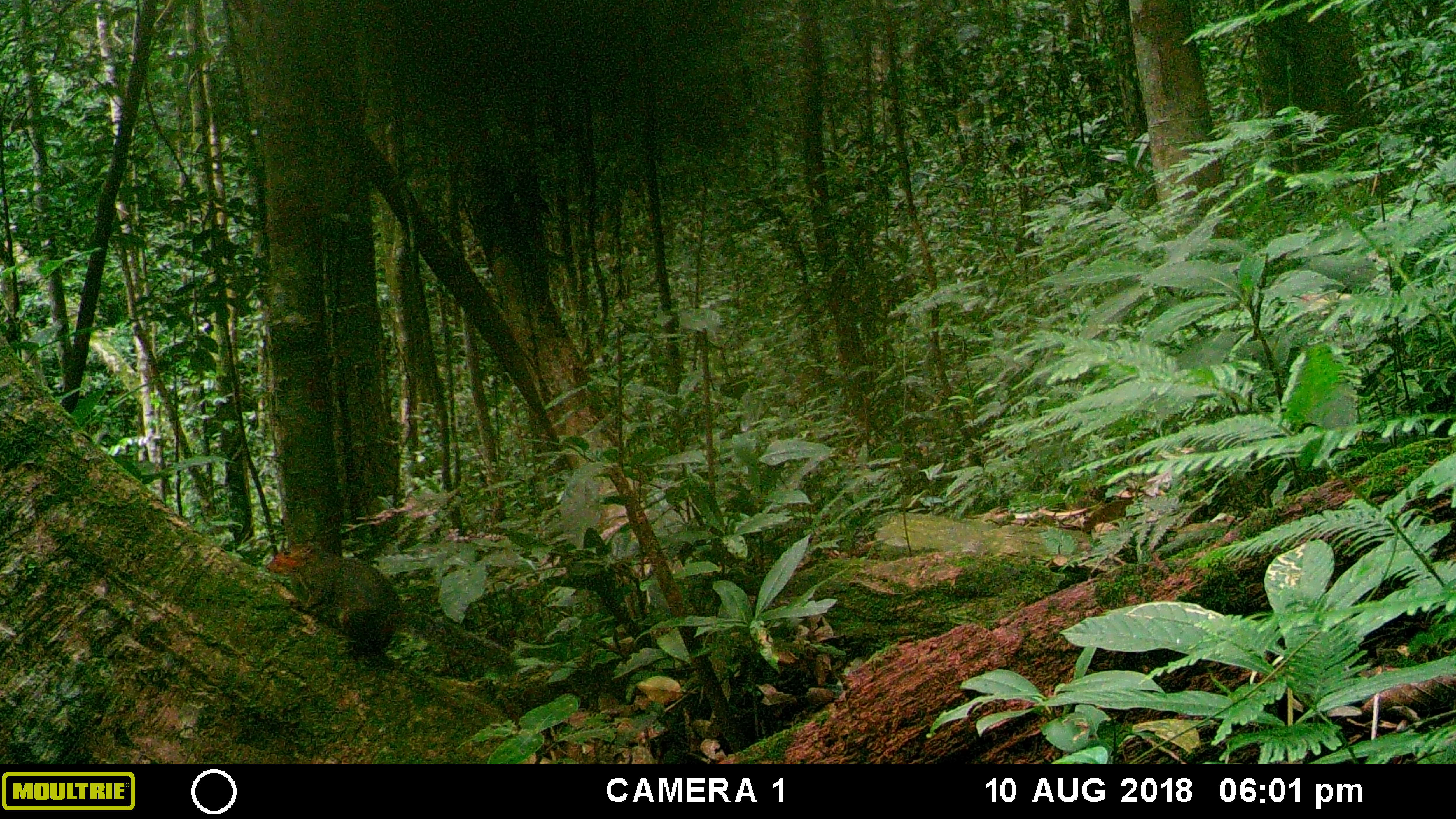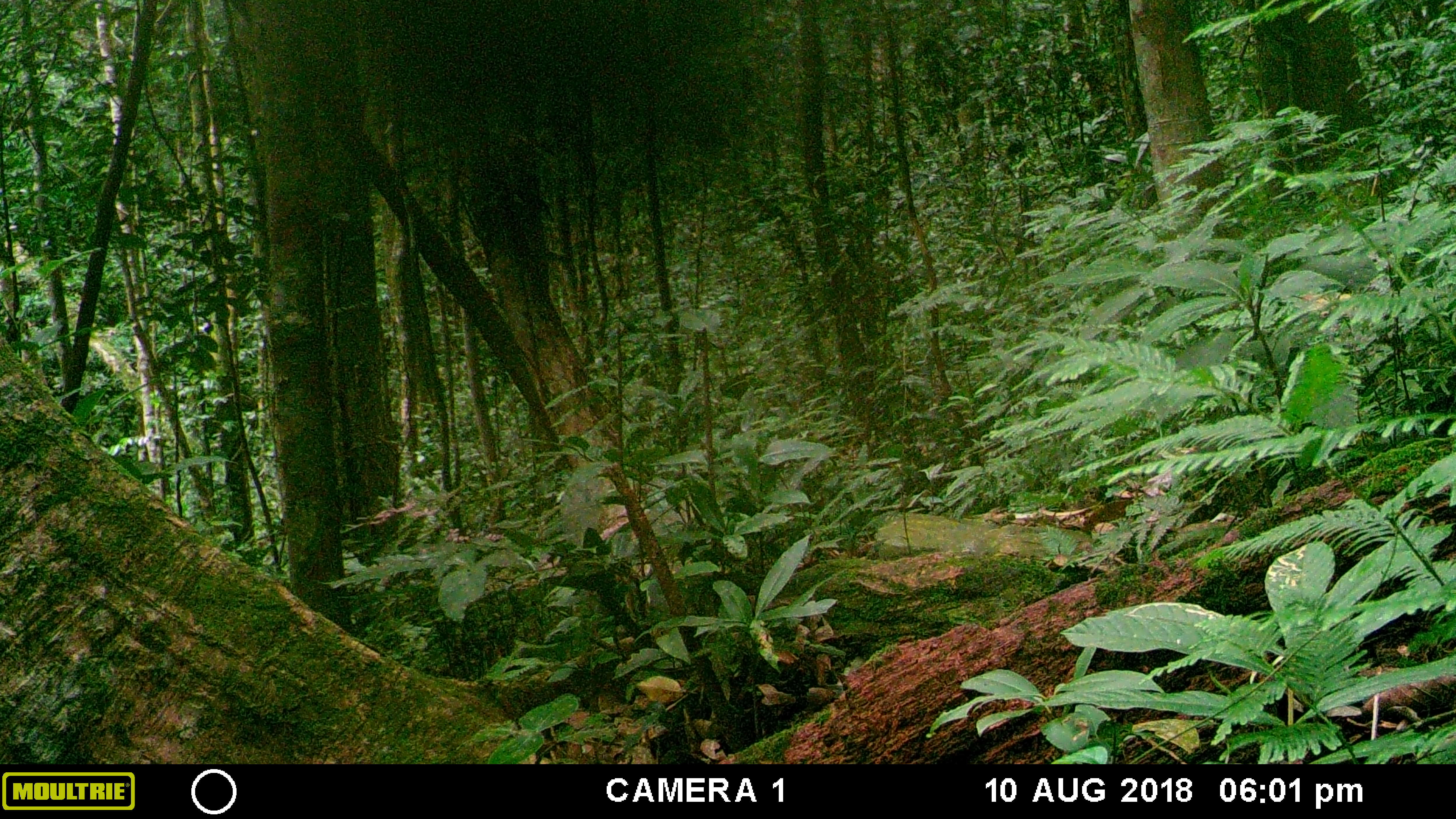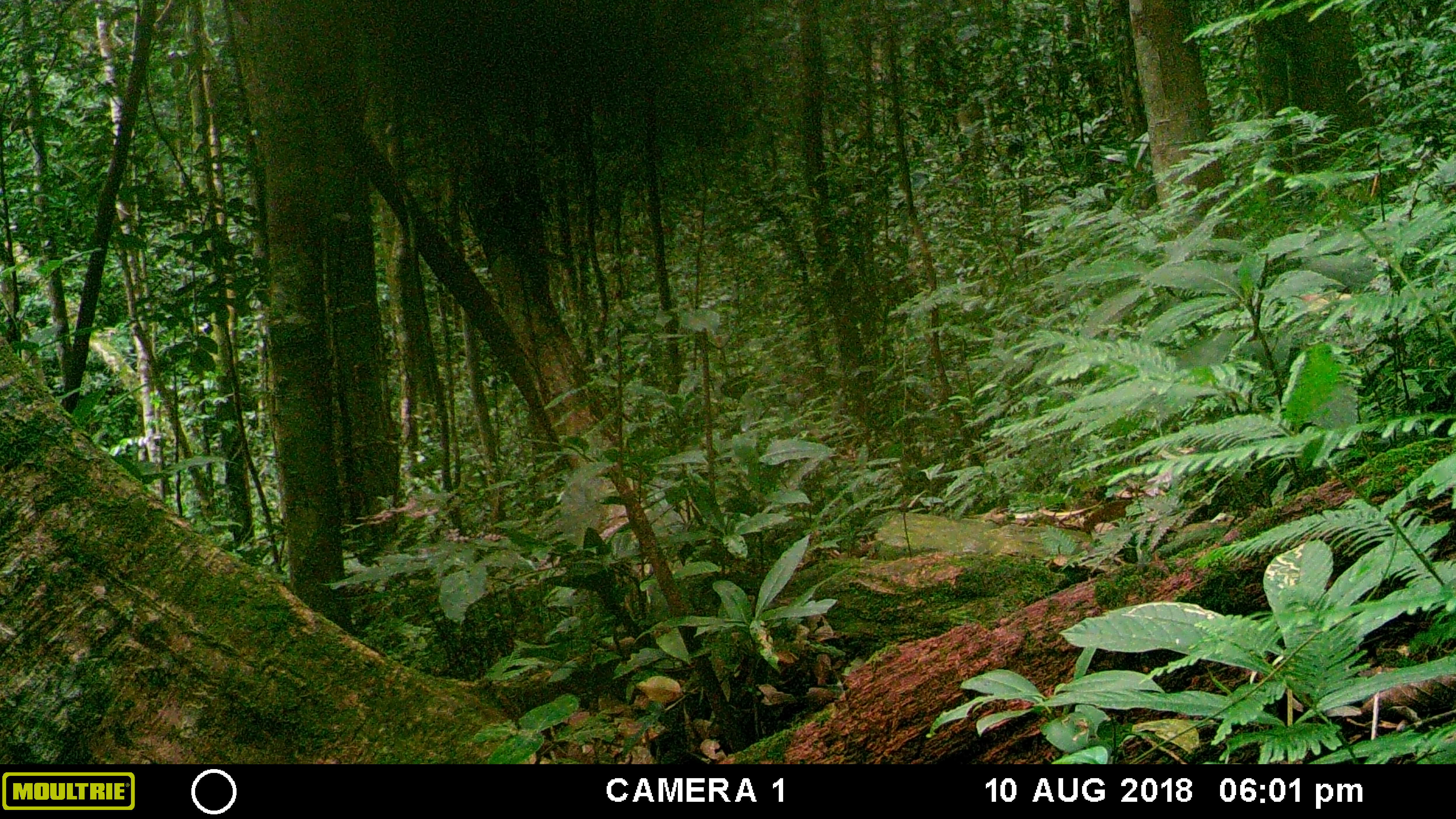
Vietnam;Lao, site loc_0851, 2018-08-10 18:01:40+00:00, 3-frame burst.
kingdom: Animalia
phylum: Chordata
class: Mammalia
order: Rodentia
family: Sciuridae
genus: Dremomys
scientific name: Dremomys rufigenis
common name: red-cheeked squirrel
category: red cheeked squirrel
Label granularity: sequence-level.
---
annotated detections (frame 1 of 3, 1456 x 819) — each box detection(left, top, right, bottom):
red cheeked squirrel: detection(264, 539, 402, 655)